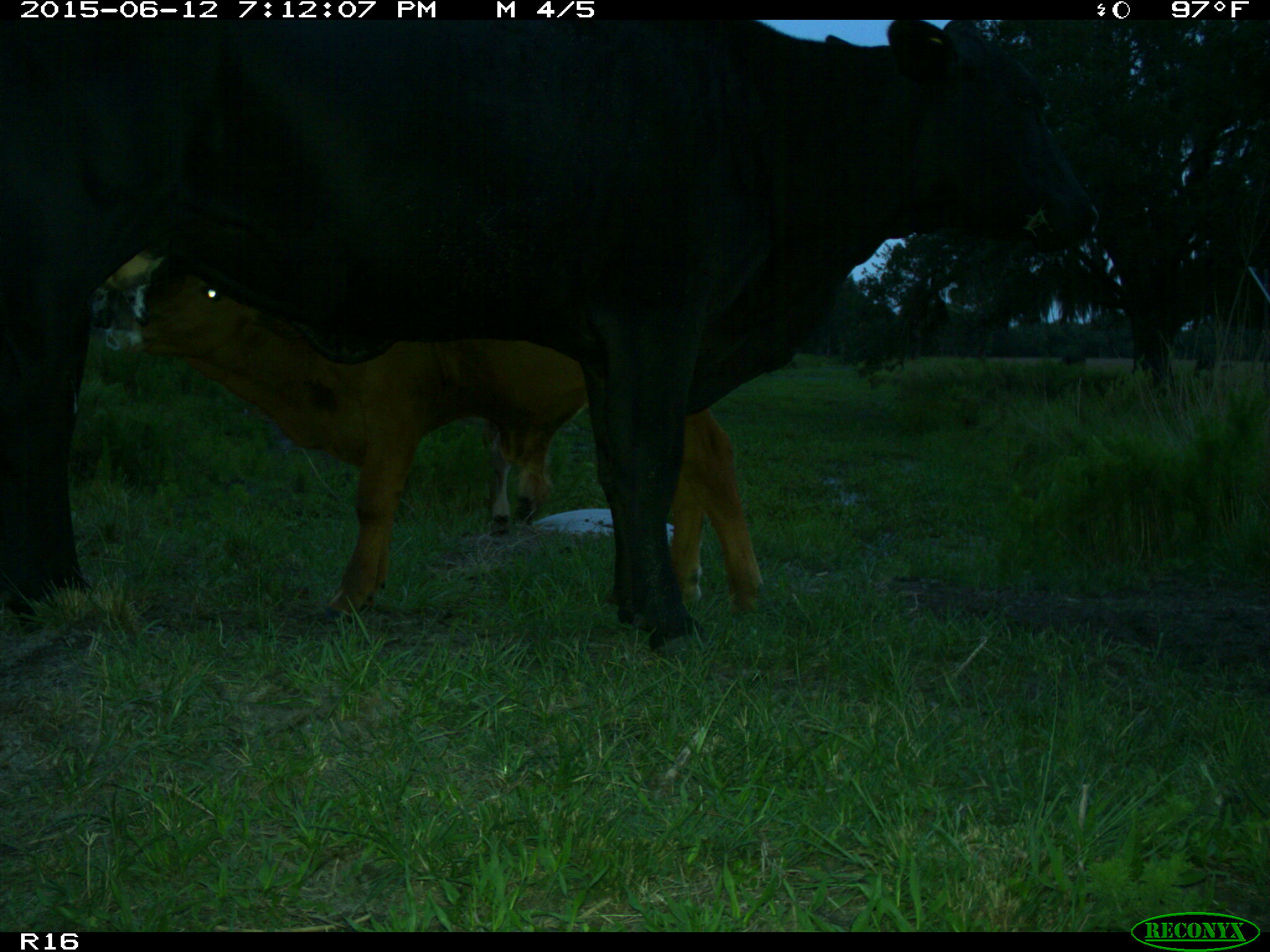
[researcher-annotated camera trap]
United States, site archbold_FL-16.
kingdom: Animalia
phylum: Chordata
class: Mammalia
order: Artiodactyla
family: Bovidae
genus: Bos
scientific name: Bos taurus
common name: domestic cow